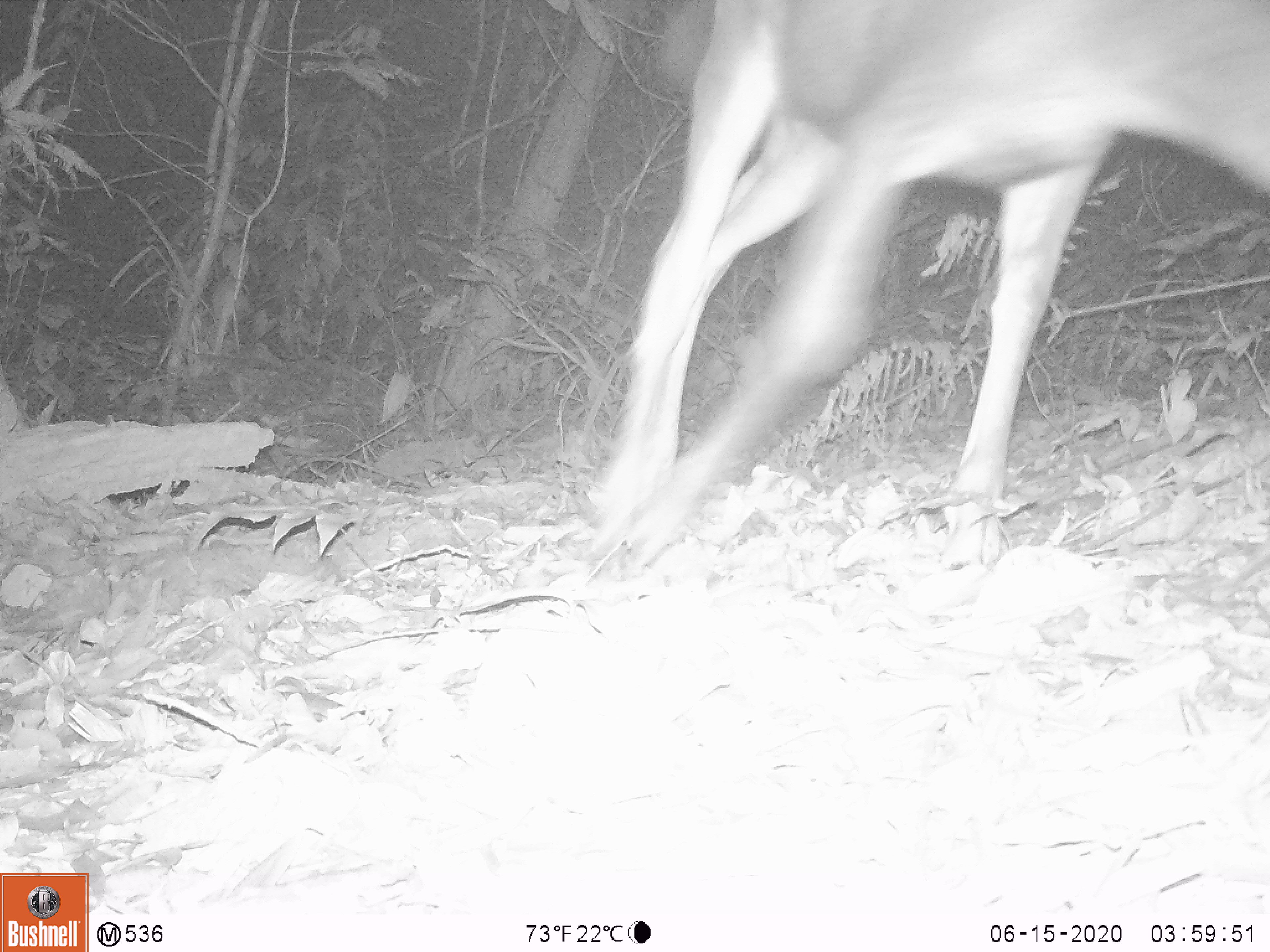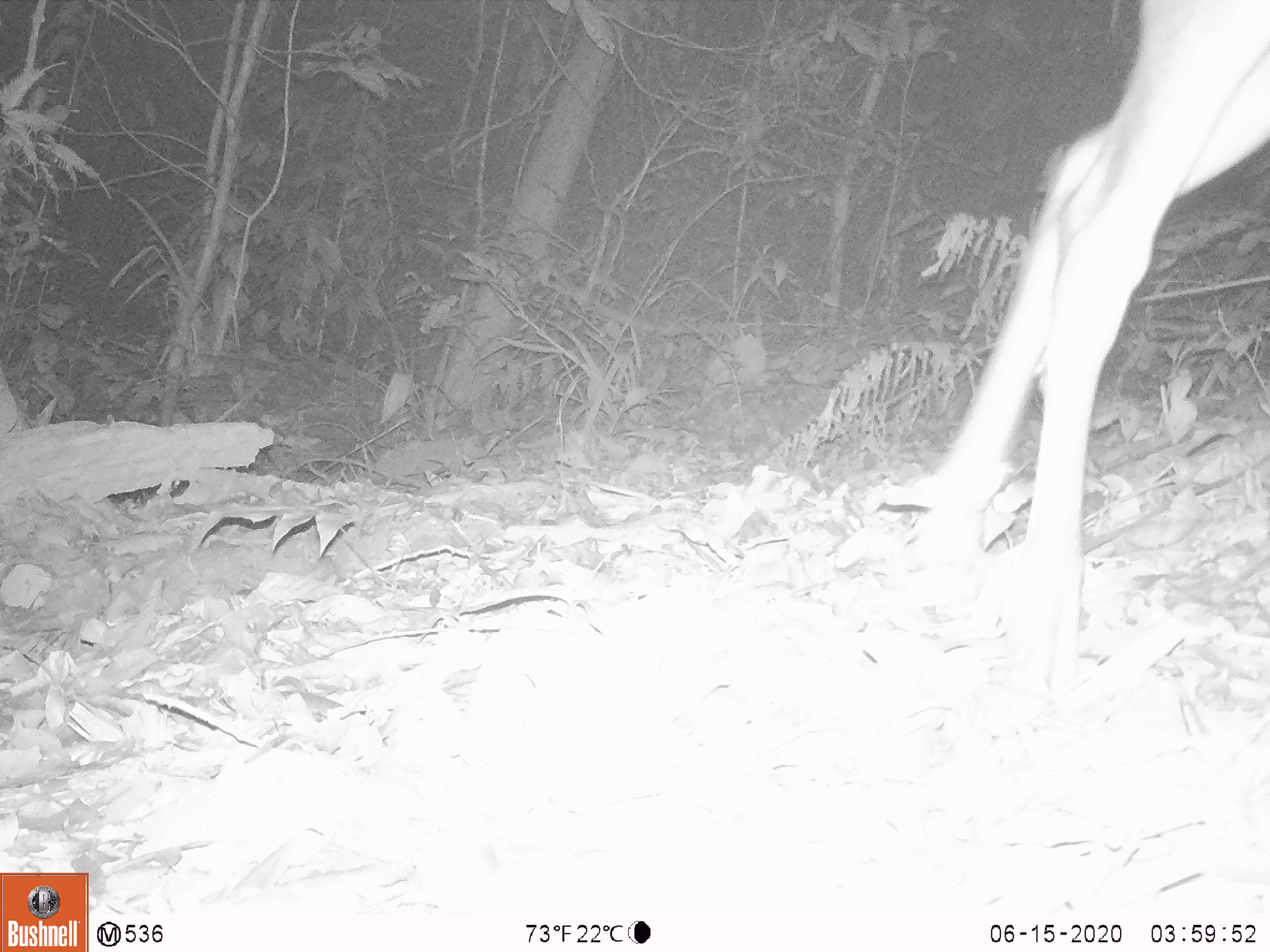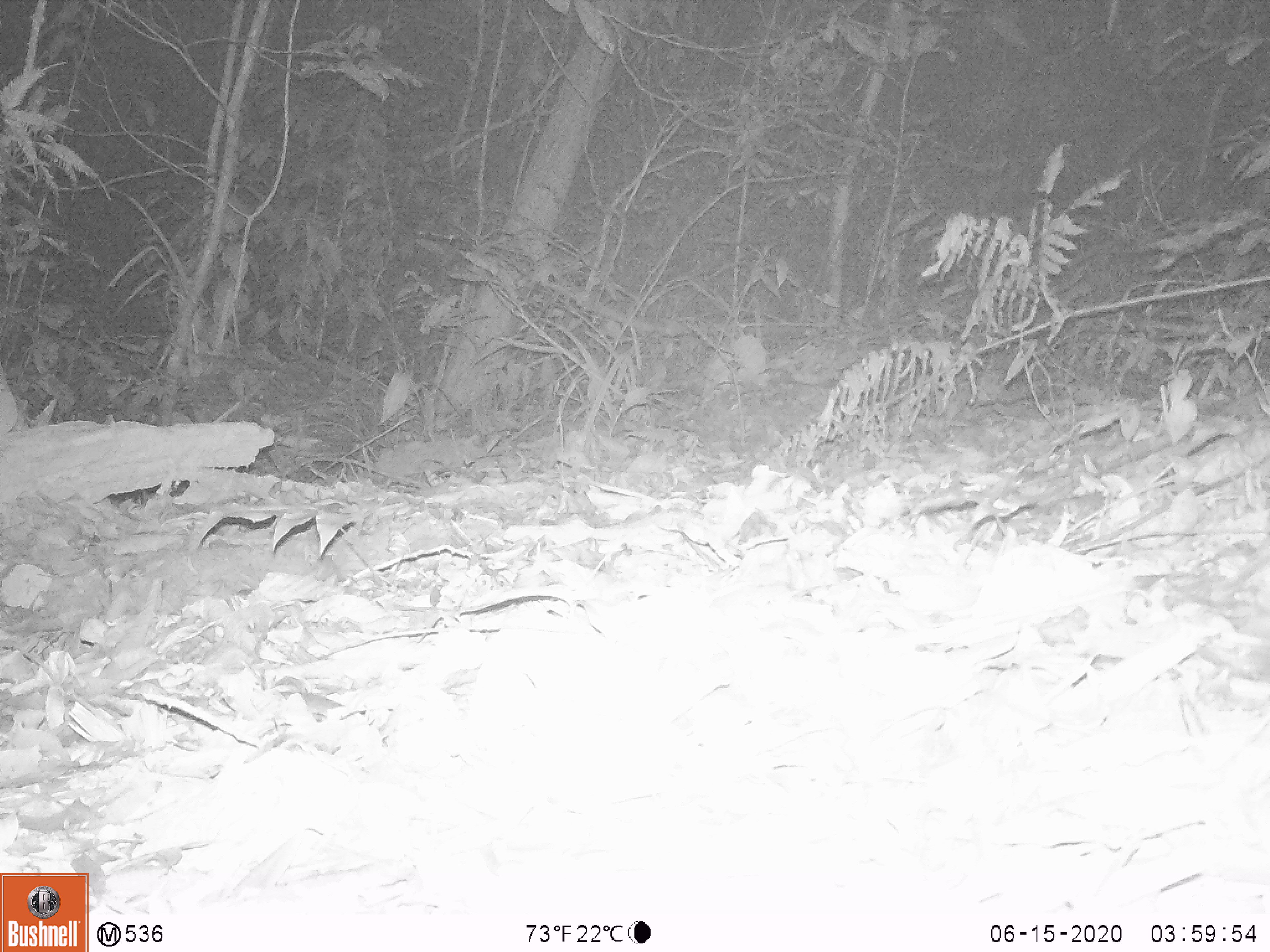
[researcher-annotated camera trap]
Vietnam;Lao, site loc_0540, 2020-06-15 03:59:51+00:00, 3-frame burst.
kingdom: Animalia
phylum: Chordata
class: Mammalia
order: Artiodactyla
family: Cervidae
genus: Rusa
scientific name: Rusa unicolor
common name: sambar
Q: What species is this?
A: Sambar (Rusa unicolor).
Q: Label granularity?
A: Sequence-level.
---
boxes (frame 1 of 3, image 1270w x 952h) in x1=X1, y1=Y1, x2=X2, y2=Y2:
sambar: x1=584, y1=0, x2=1270, y2=569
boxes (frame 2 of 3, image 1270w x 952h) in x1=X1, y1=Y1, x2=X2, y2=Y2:
sambar: x1=906, y1=1, x2=1270, y2=701